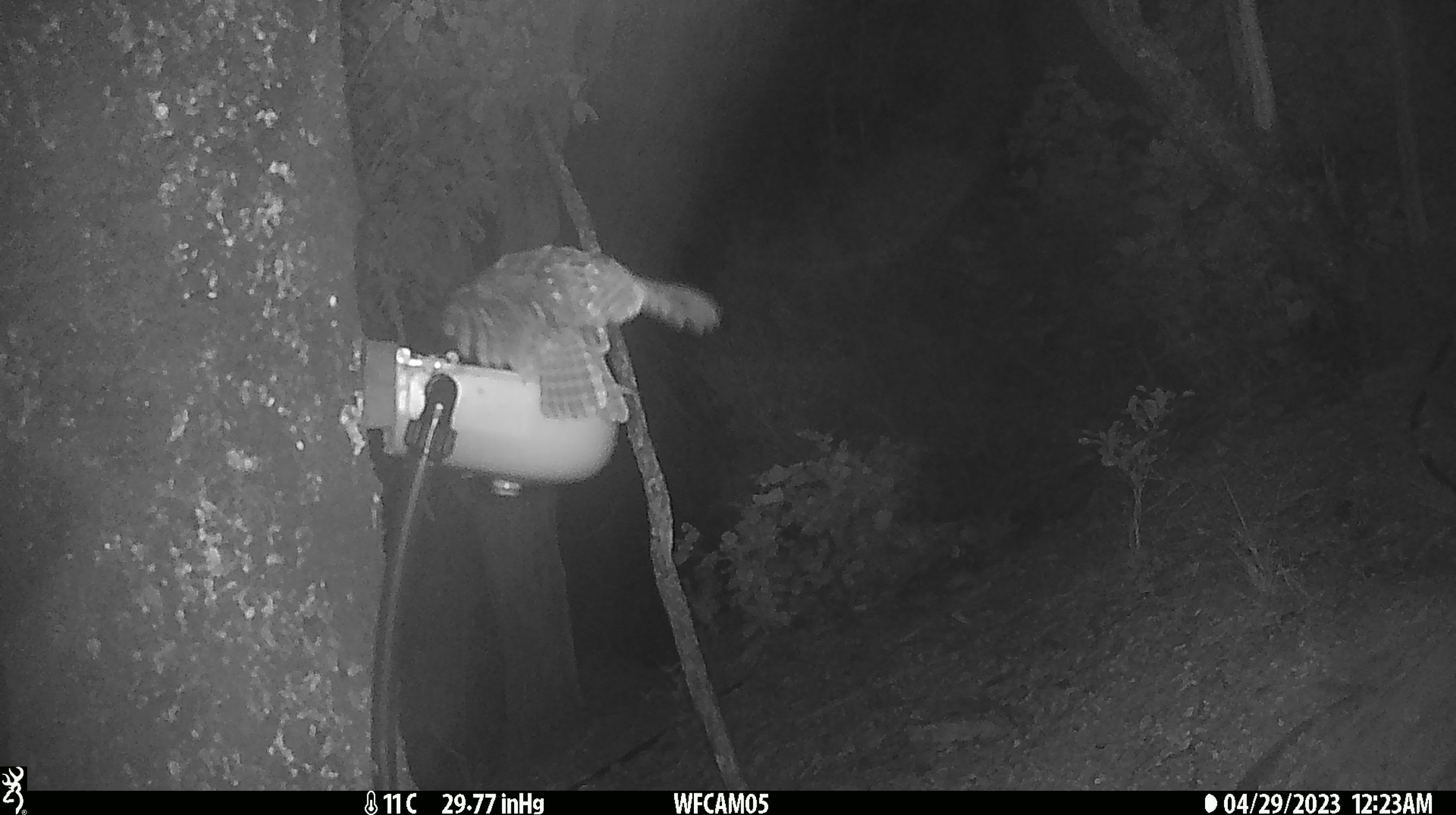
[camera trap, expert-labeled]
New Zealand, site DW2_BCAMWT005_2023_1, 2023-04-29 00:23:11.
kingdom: Animalia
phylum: Chordata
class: Aves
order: Strigiformes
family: Strigidae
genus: Ninox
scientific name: Ninox novaeseelandiae novaeseelandiae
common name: morepork